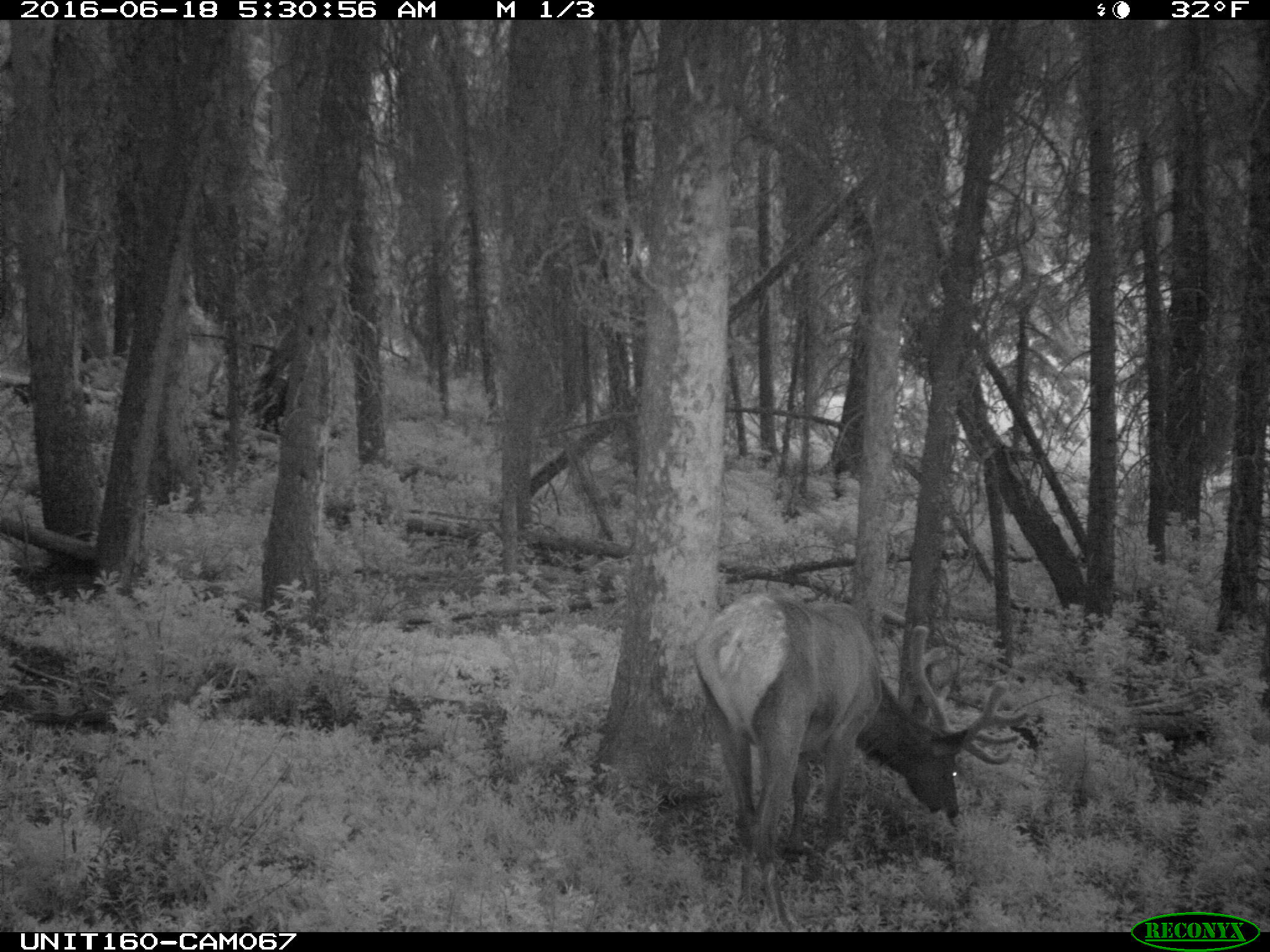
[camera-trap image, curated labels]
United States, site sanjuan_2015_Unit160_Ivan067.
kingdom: Animalia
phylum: Chordata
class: Mammalia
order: Artiodactyla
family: Cervidae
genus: Cervus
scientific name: Cervus elaphus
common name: red deer